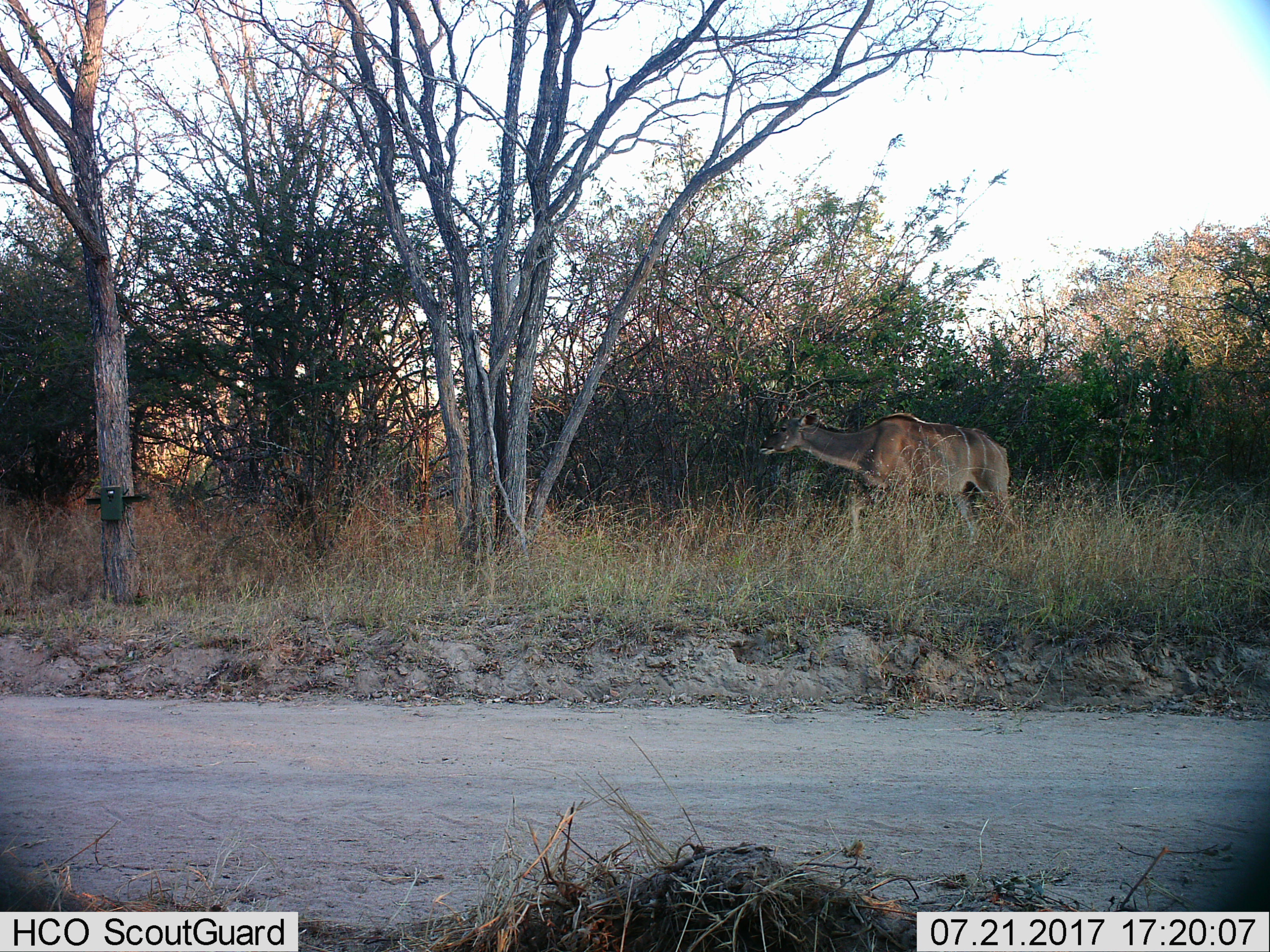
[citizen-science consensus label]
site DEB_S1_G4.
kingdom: Animalia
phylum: Chordata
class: Mammalia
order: Artiodactyla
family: Bovidae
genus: Tragelaphus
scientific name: Tragelaphus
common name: kudu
Kudu (Tragelaphus), count 1. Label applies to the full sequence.